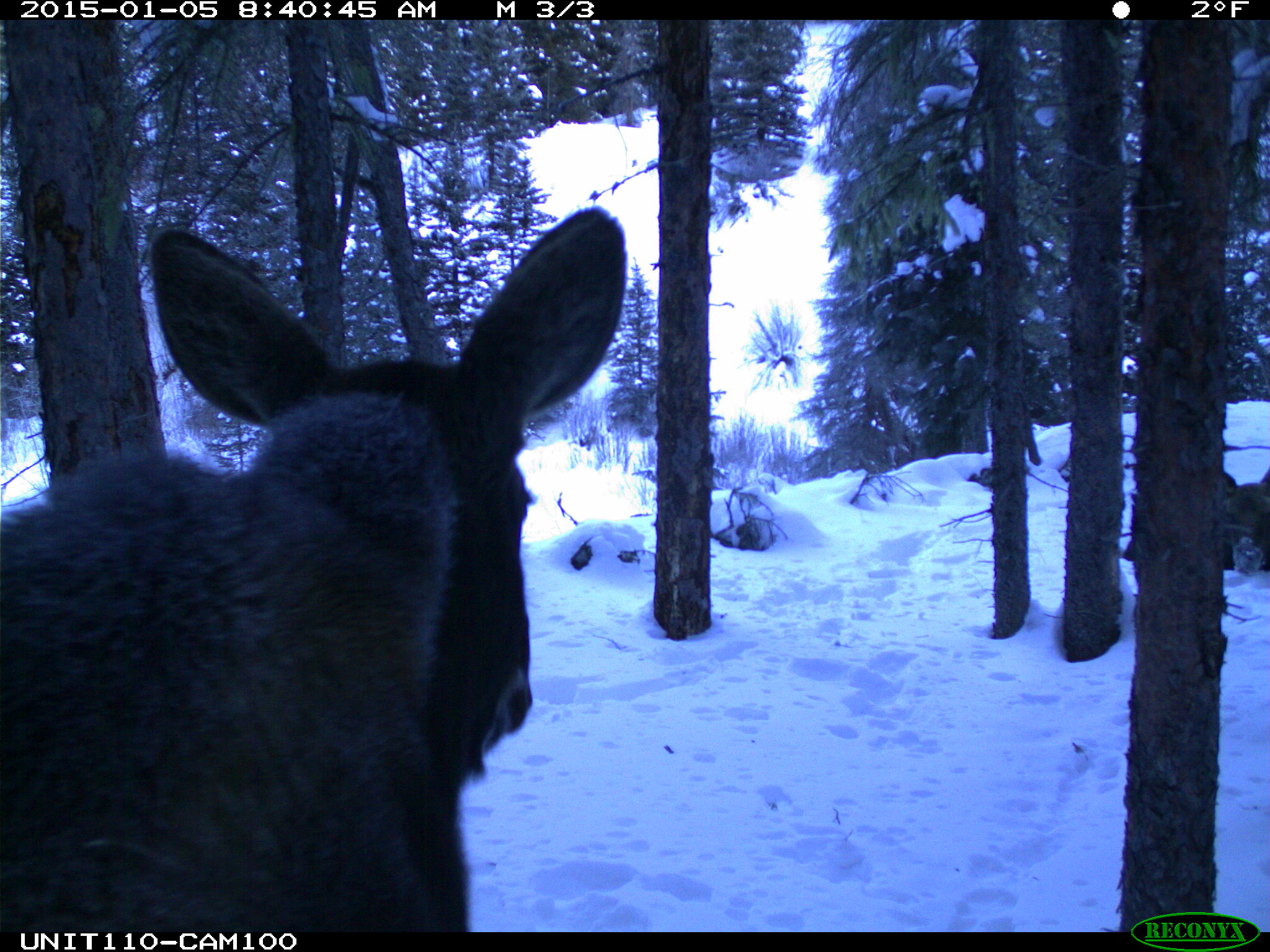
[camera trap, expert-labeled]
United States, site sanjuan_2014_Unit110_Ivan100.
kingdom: Animalia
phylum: Chordata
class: Mammalia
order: Artiodactyla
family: Cervidae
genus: Alces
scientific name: Alces alces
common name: moose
Alces alces (moose).